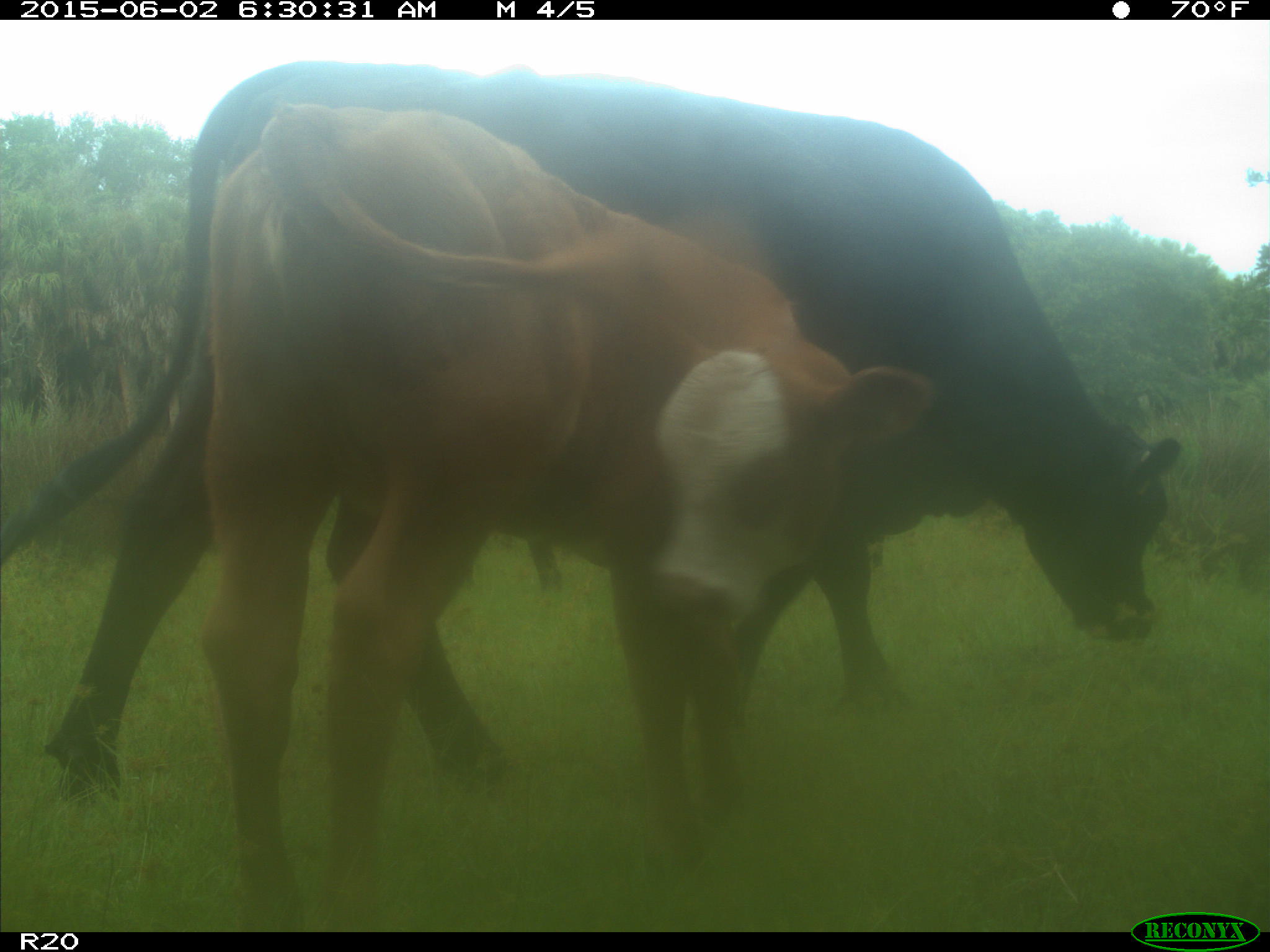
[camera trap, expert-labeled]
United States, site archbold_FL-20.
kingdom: Animalia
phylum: Chordata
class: Mammalia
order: Artiodactyla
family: Bovidae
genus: Bos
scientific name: Bos taurus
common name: domestic cow